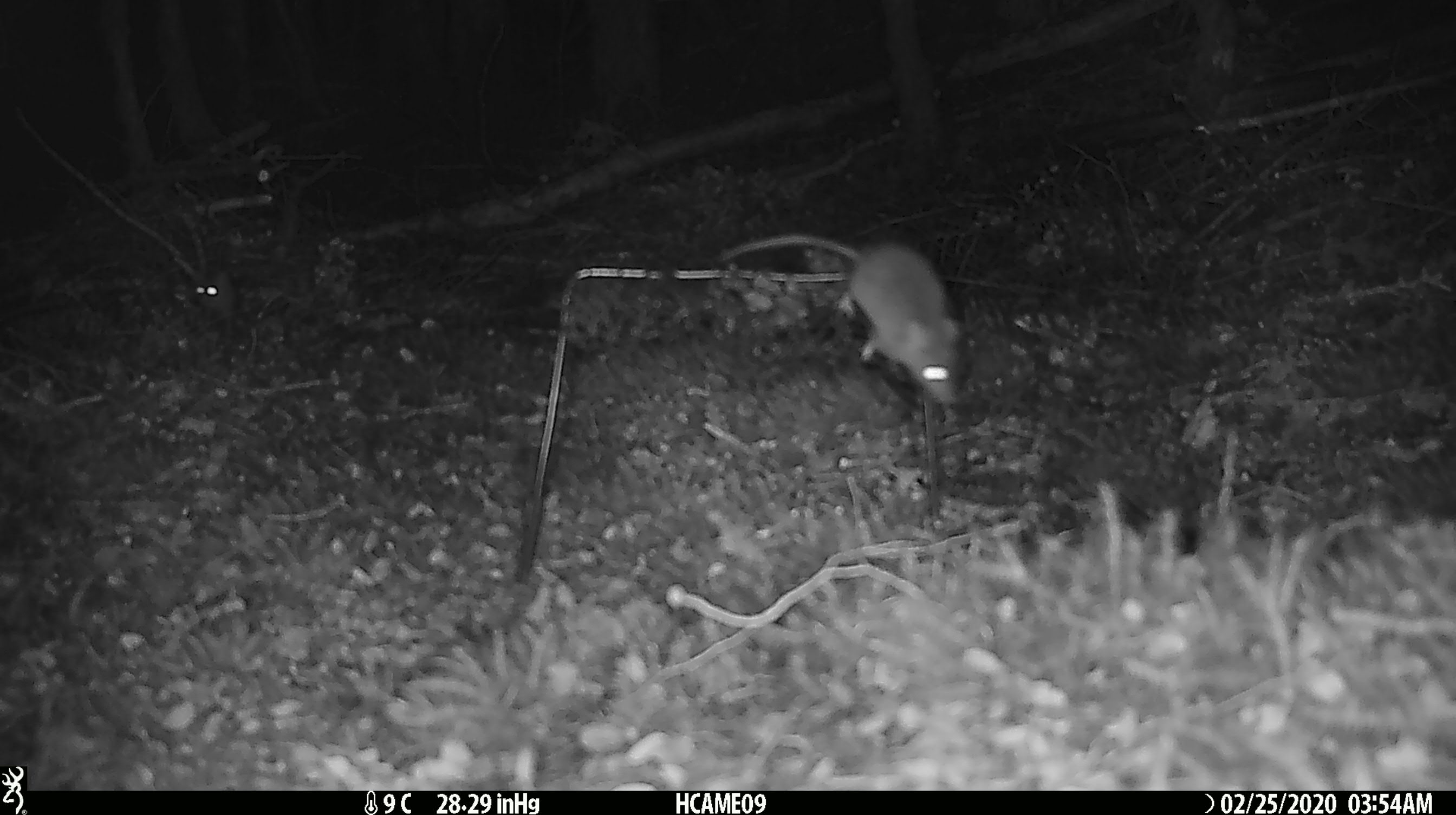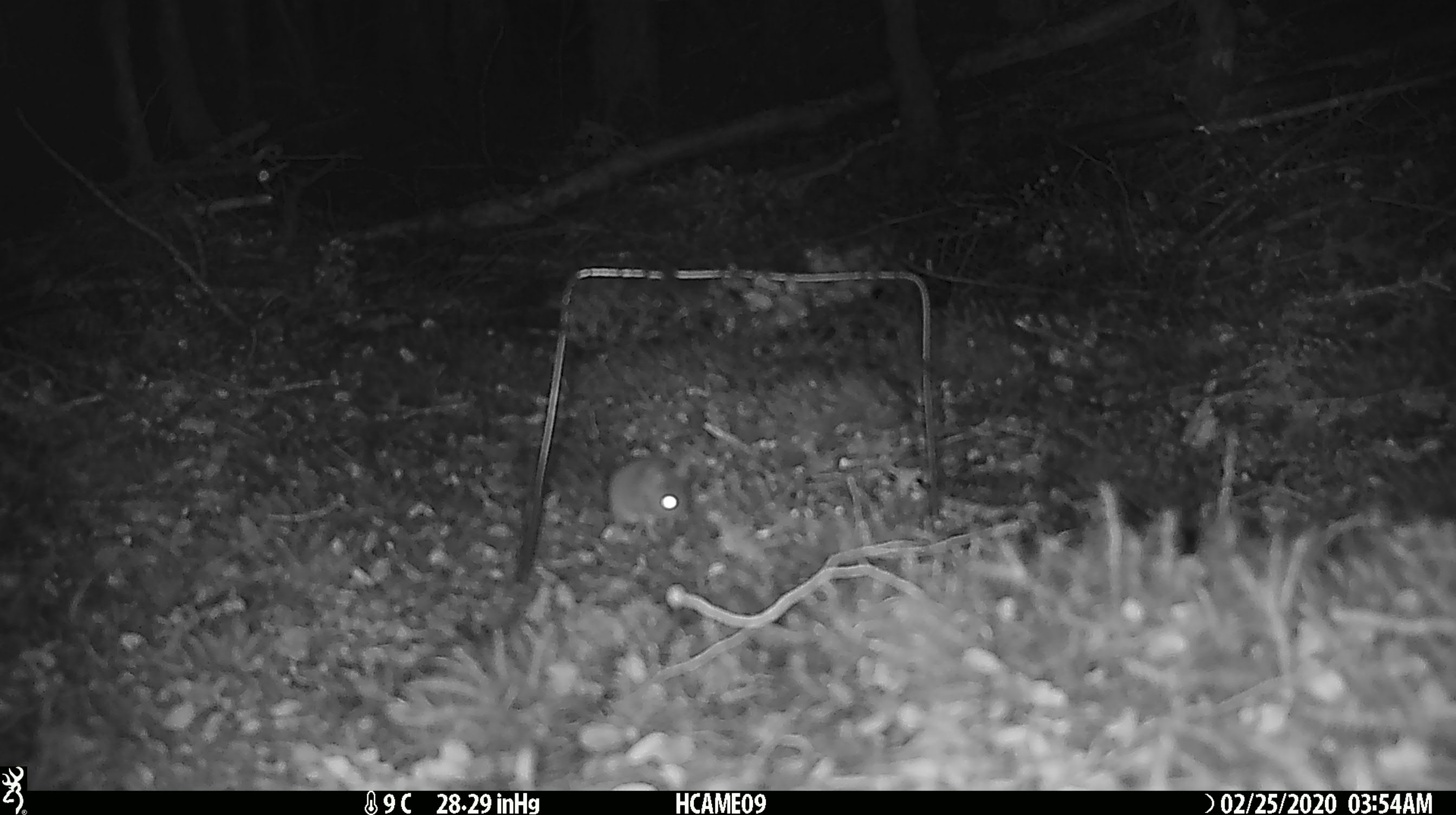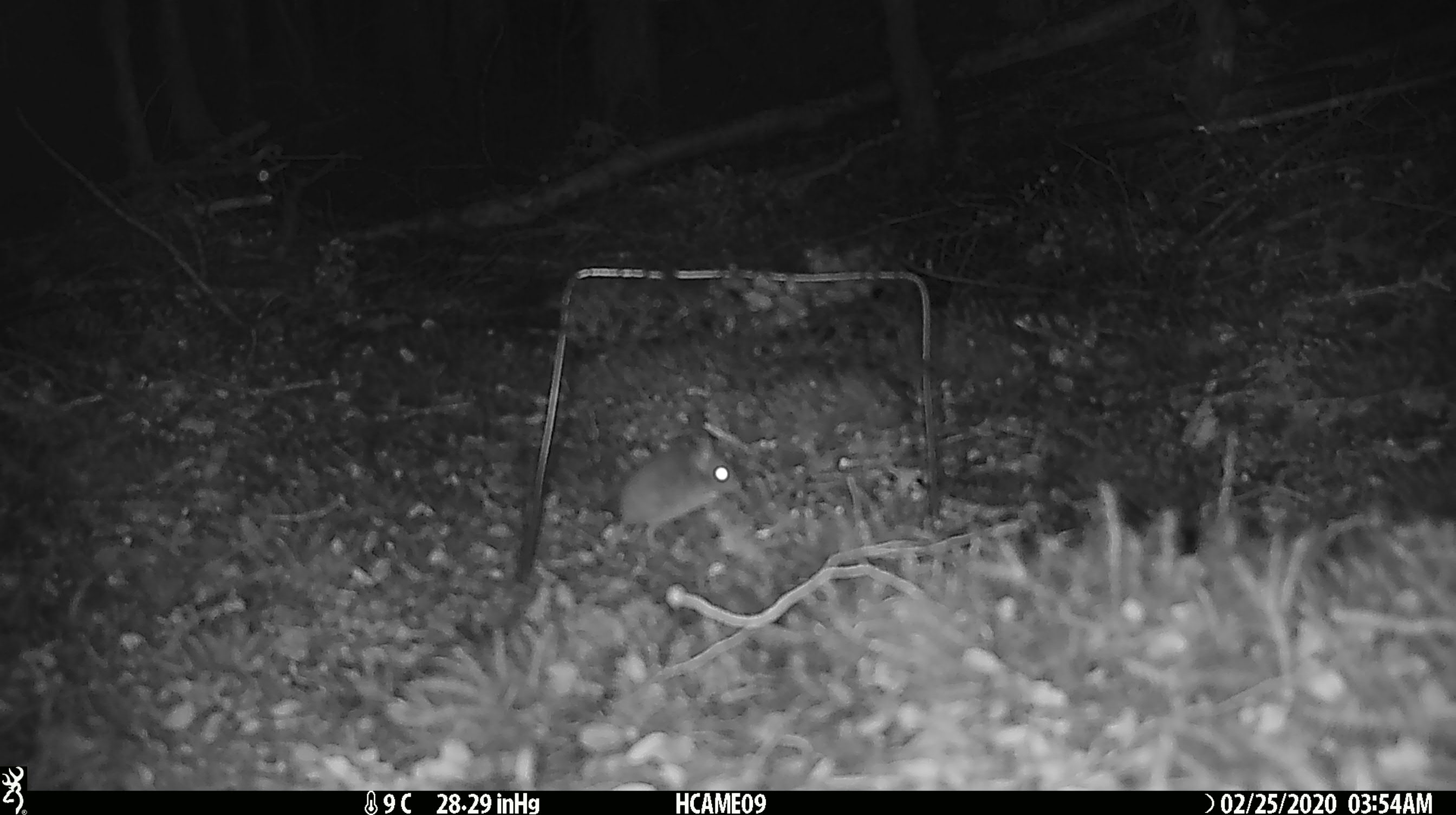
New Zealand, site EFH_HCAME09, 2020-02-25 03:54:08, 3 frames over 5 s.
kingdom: Animalia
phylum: Chordata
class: Mammalia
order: Rodentia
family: Muridae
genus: Mus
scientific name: Mus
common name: mouse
Mouse (Mus).